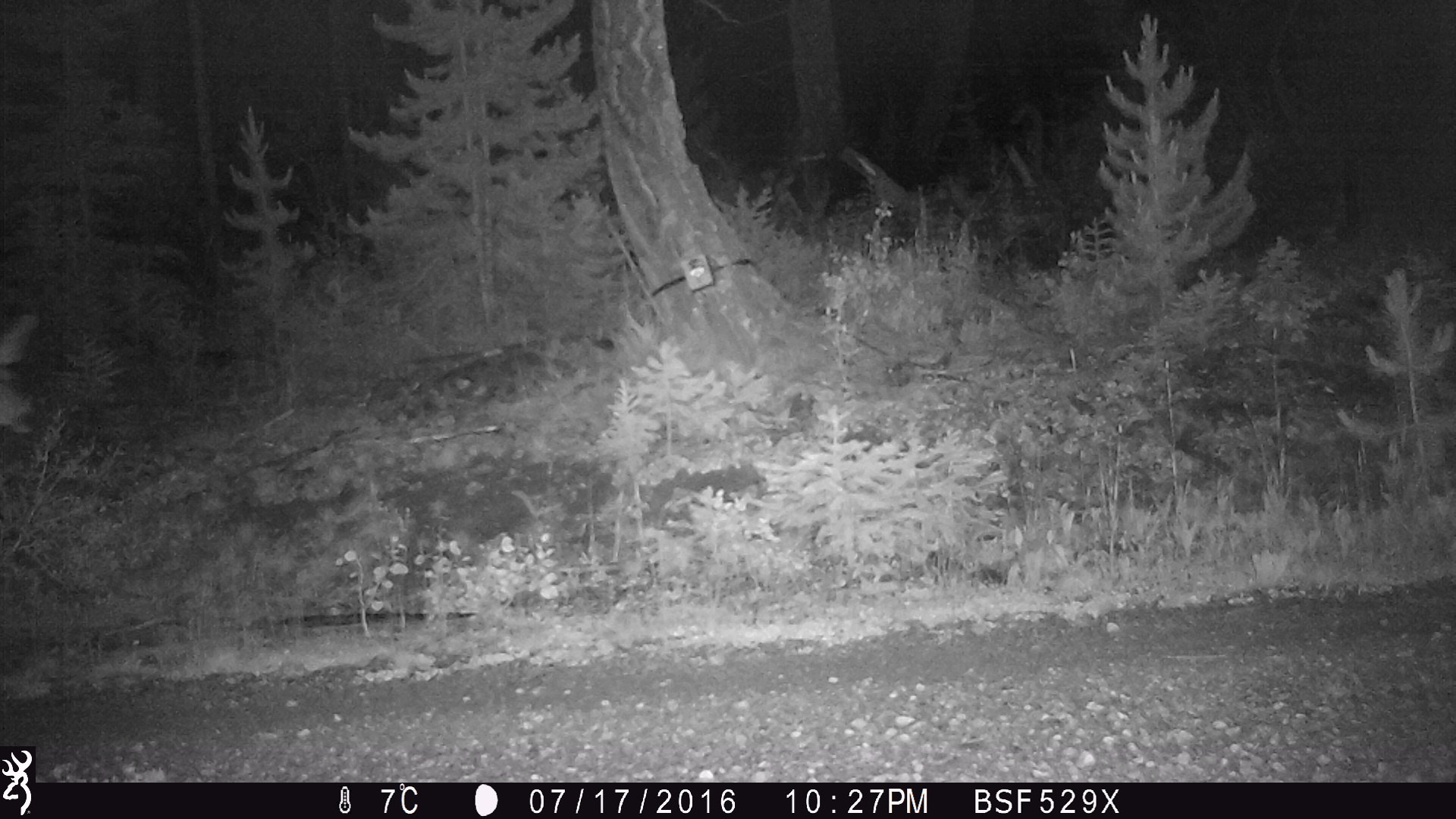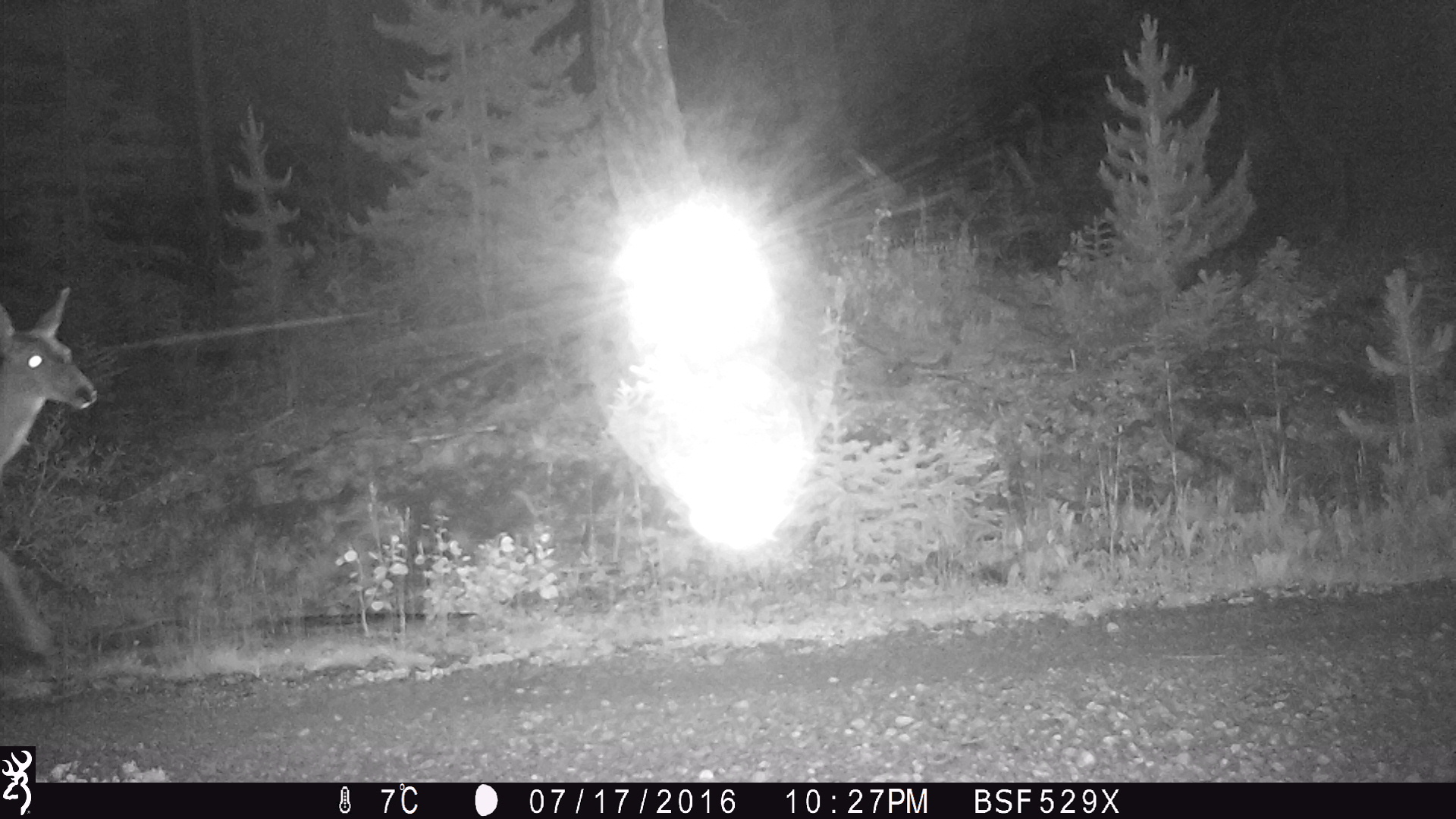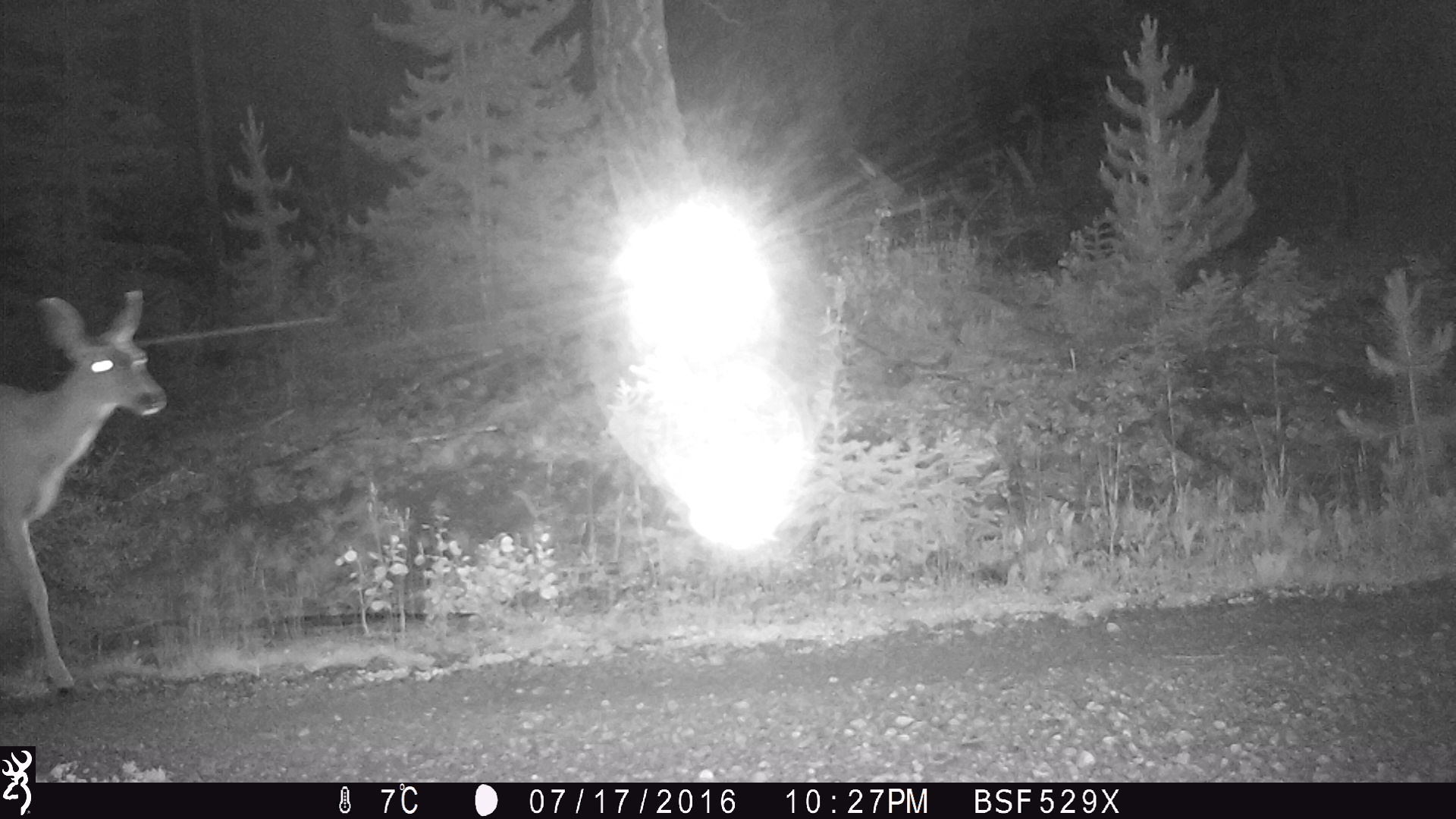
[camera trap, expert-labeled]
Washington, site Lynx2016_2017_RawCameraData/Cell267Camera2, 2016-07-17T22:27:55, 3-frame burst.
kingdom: Animalia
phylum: Chordata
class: Mammalia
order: Artiodactyla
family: Cervidae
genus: Odocoileus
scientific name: Odocoileus hemionus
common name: mule deer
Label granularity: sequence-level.